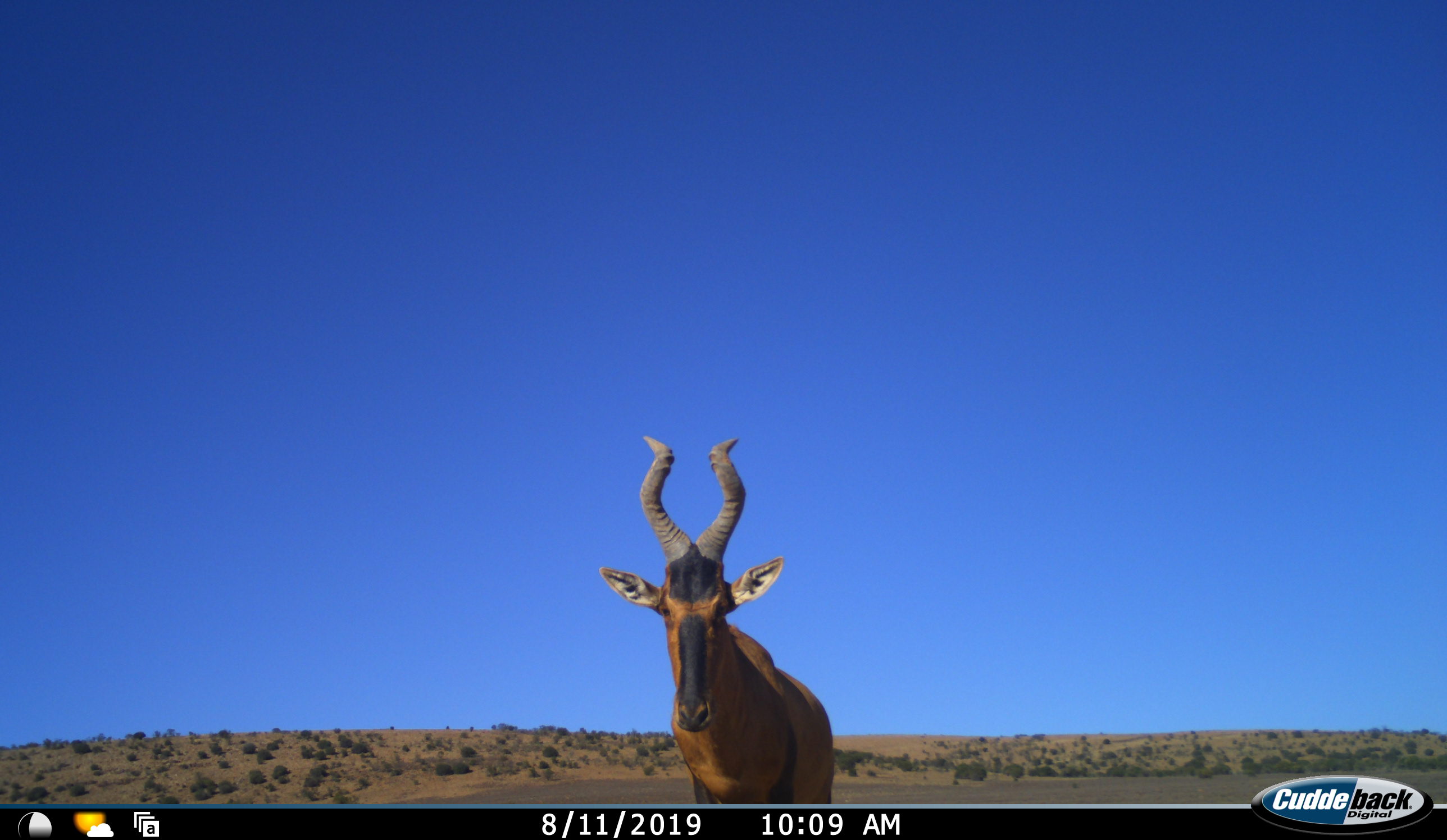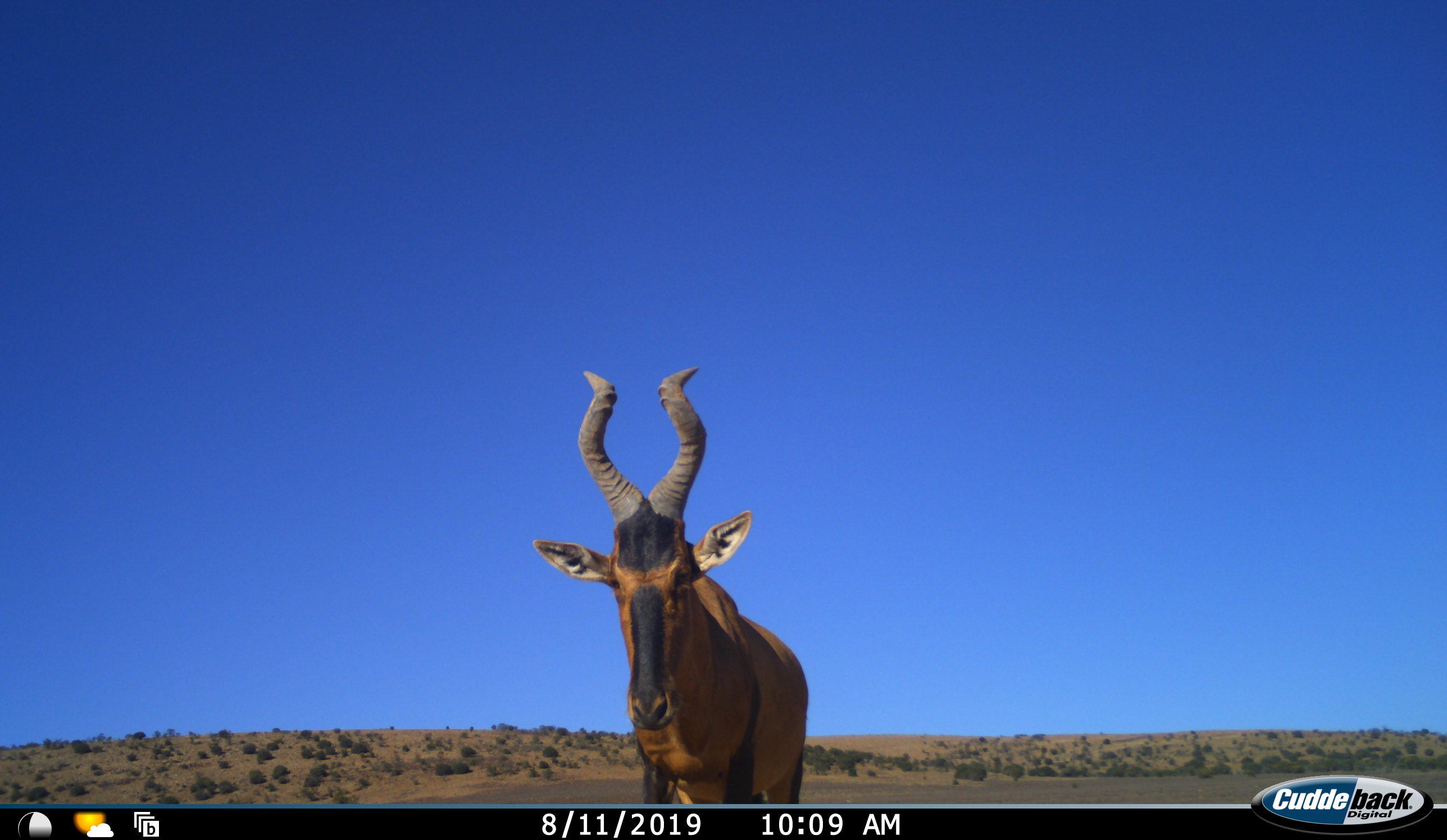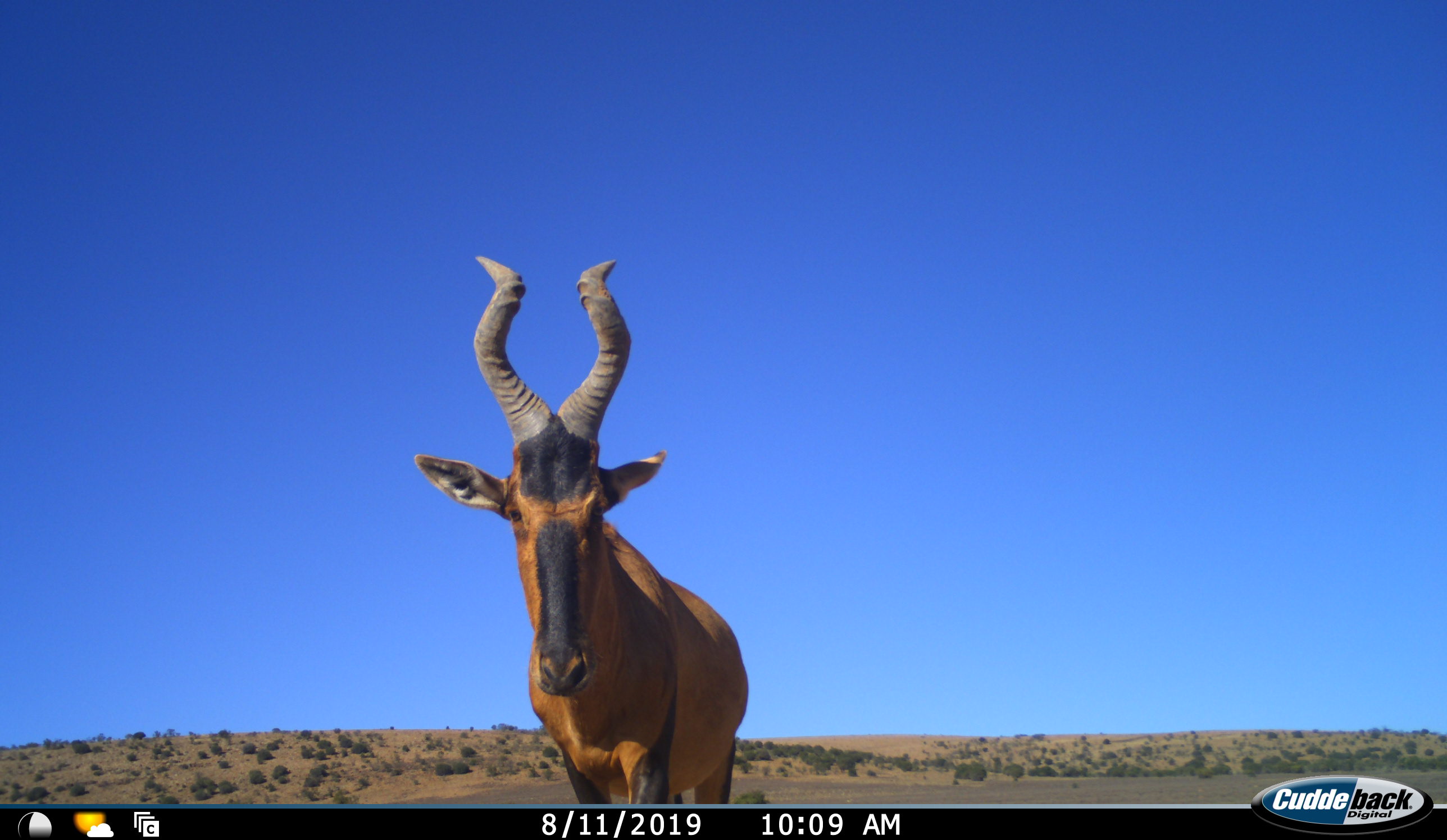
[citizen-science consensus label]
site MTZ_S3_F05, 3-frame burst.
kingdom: Animalia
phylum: Chordata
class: Mammalia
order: Artiodactyla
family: Bovidae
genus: Alcelaphus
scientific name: Alcelaphus buselaphus caama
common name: red hartebeest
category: hartebeestred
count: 1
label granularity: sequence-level